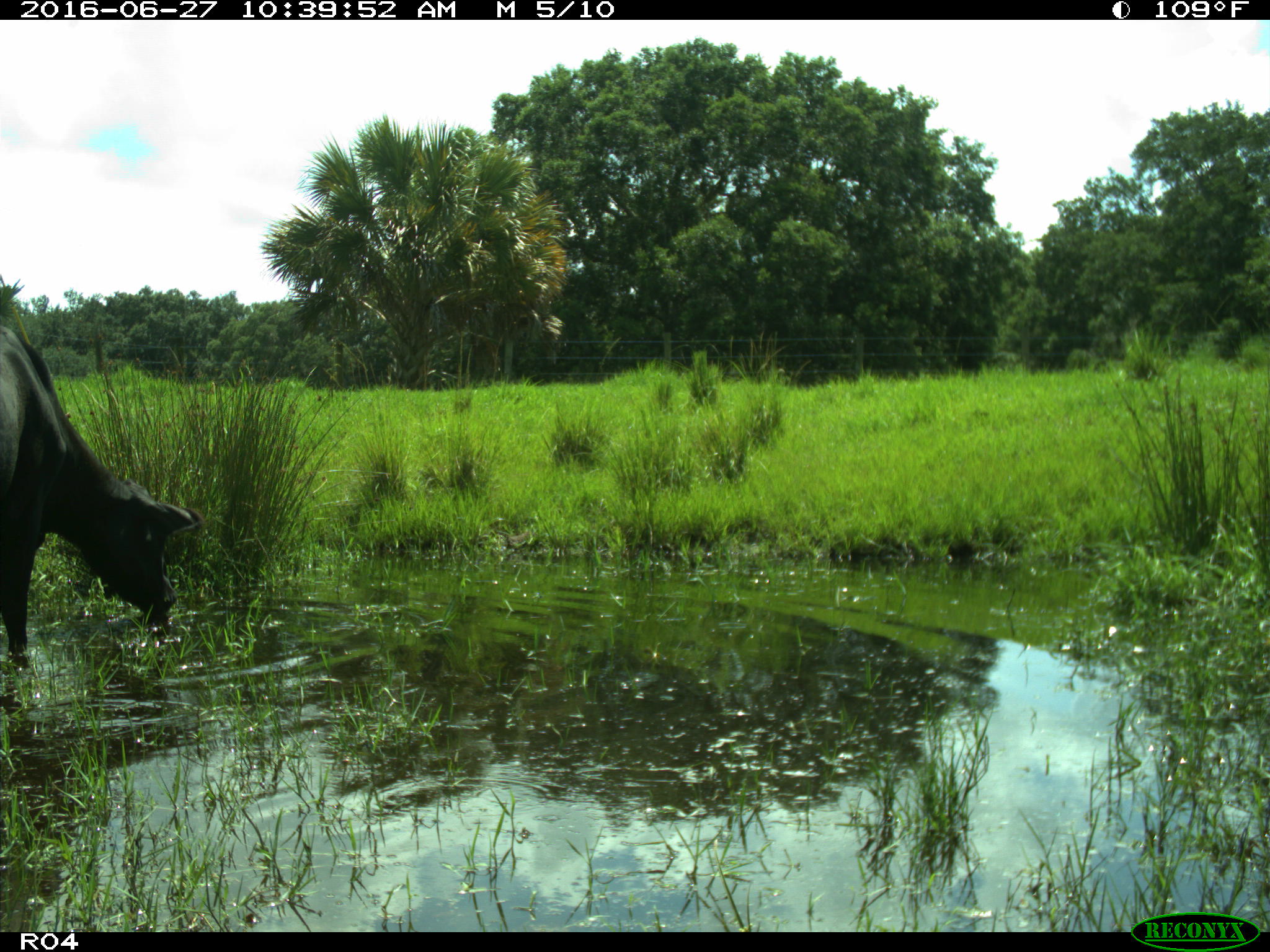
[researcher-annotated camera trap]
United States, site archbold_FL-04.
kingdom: Animalia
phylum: Chordata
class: Mammalia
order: Artiodactyla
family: Bovidae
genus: Bos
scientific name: Bos taurus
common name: domestic cow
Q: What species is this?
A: Bos taurus (domestic cow).